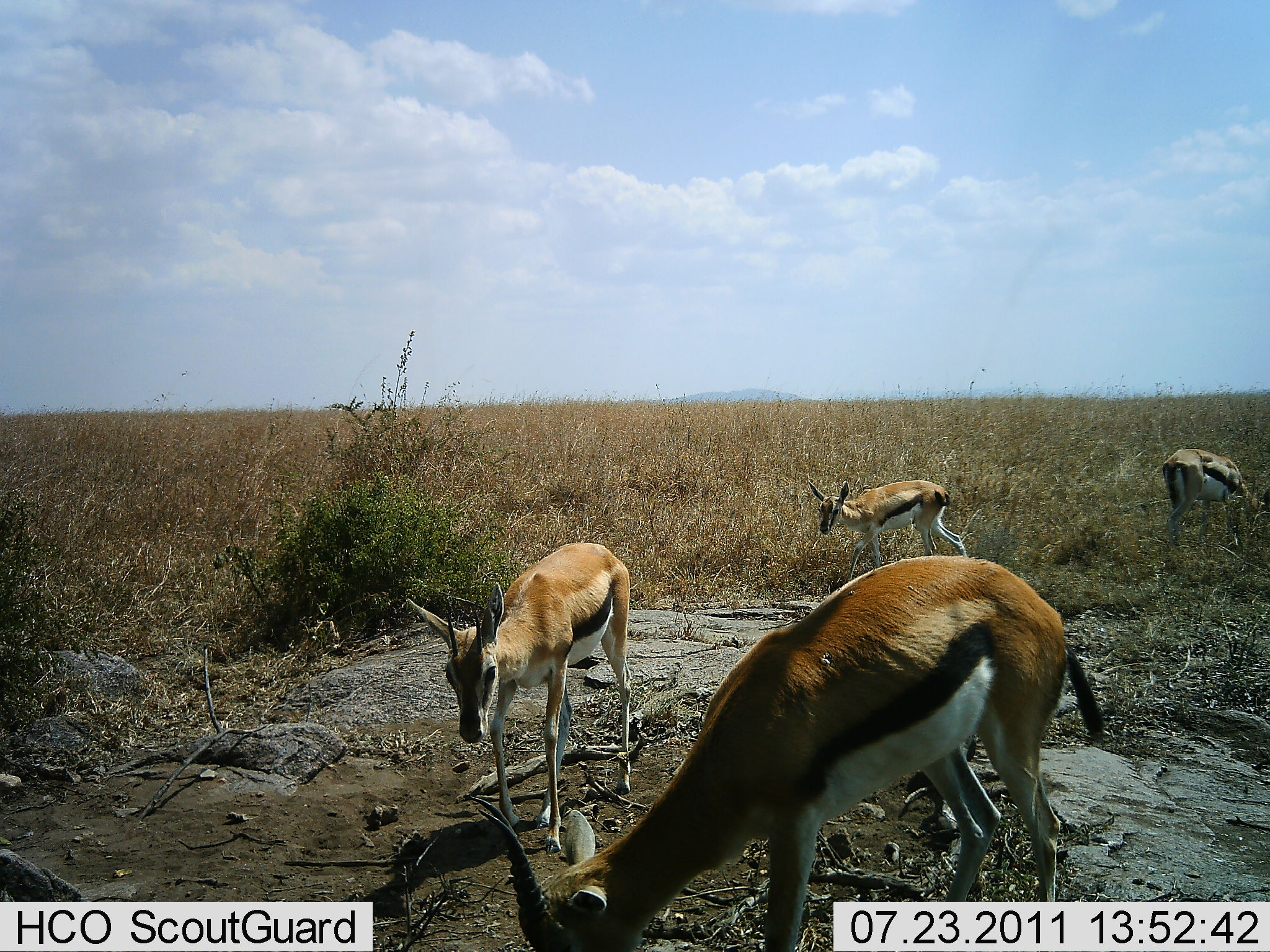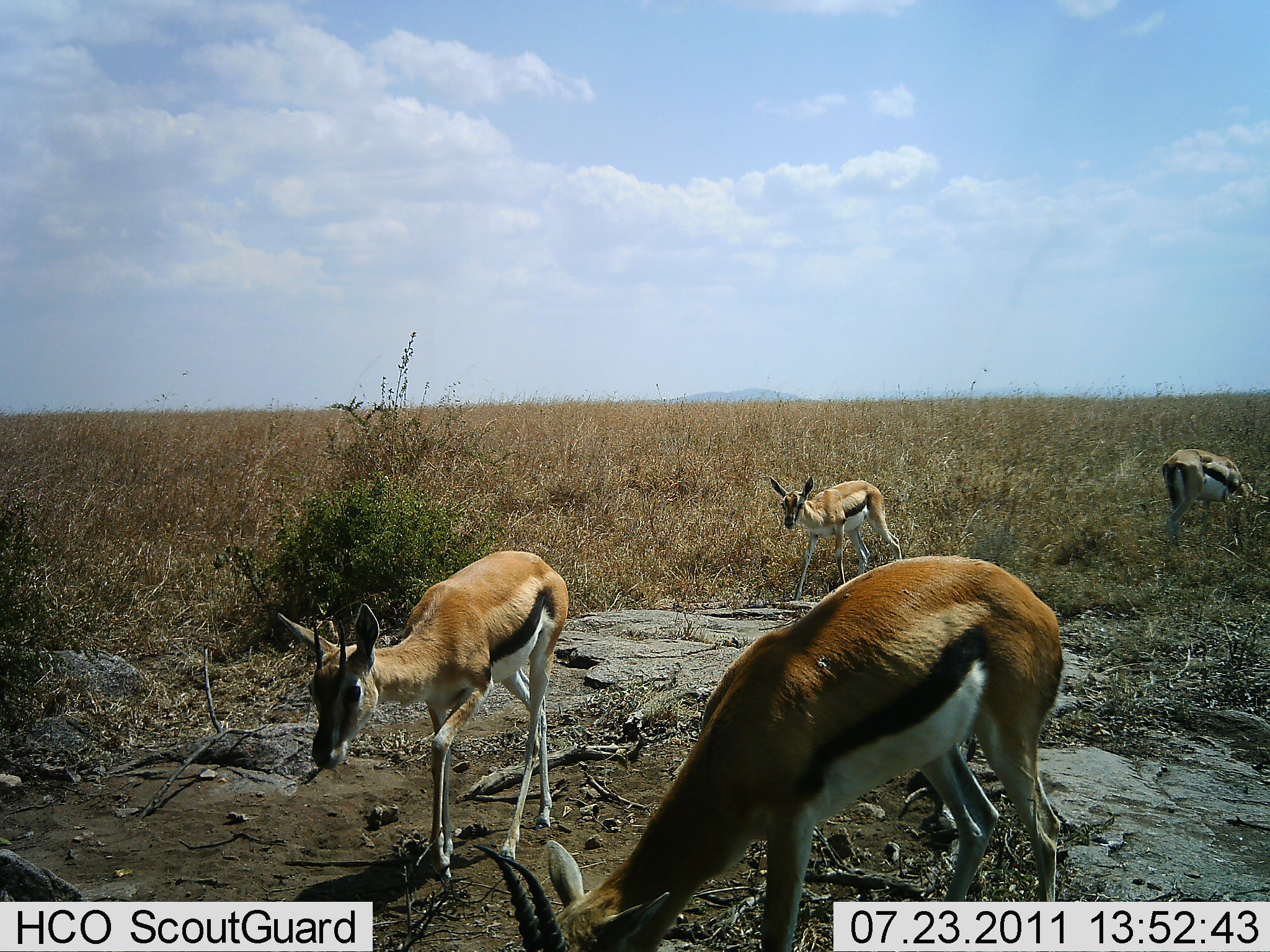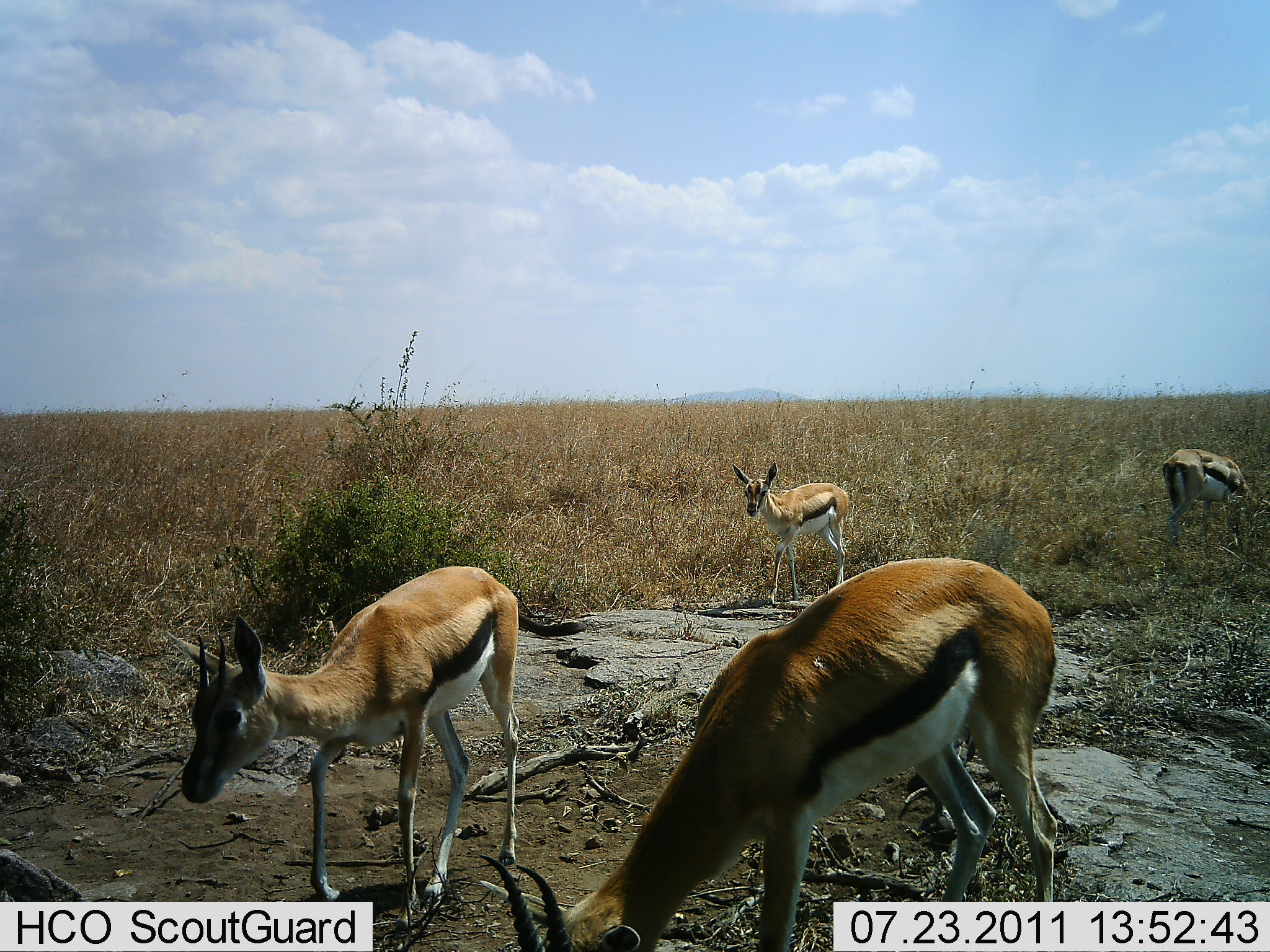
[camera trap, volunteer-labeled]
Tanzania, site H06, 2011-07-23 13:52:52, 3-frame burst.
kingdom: Animalia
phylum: Chordata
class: Mammalia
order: Artiodactyla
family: Bovidae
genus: Eudorcas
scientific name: Eudorcas thomsonii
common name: thomson's gazelle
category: gazellethomsons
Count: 4.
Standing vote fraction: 18%.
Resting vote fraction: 0%.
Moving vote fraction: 82%.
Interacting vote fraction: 0%.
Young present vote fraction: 18%.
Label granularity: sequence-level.